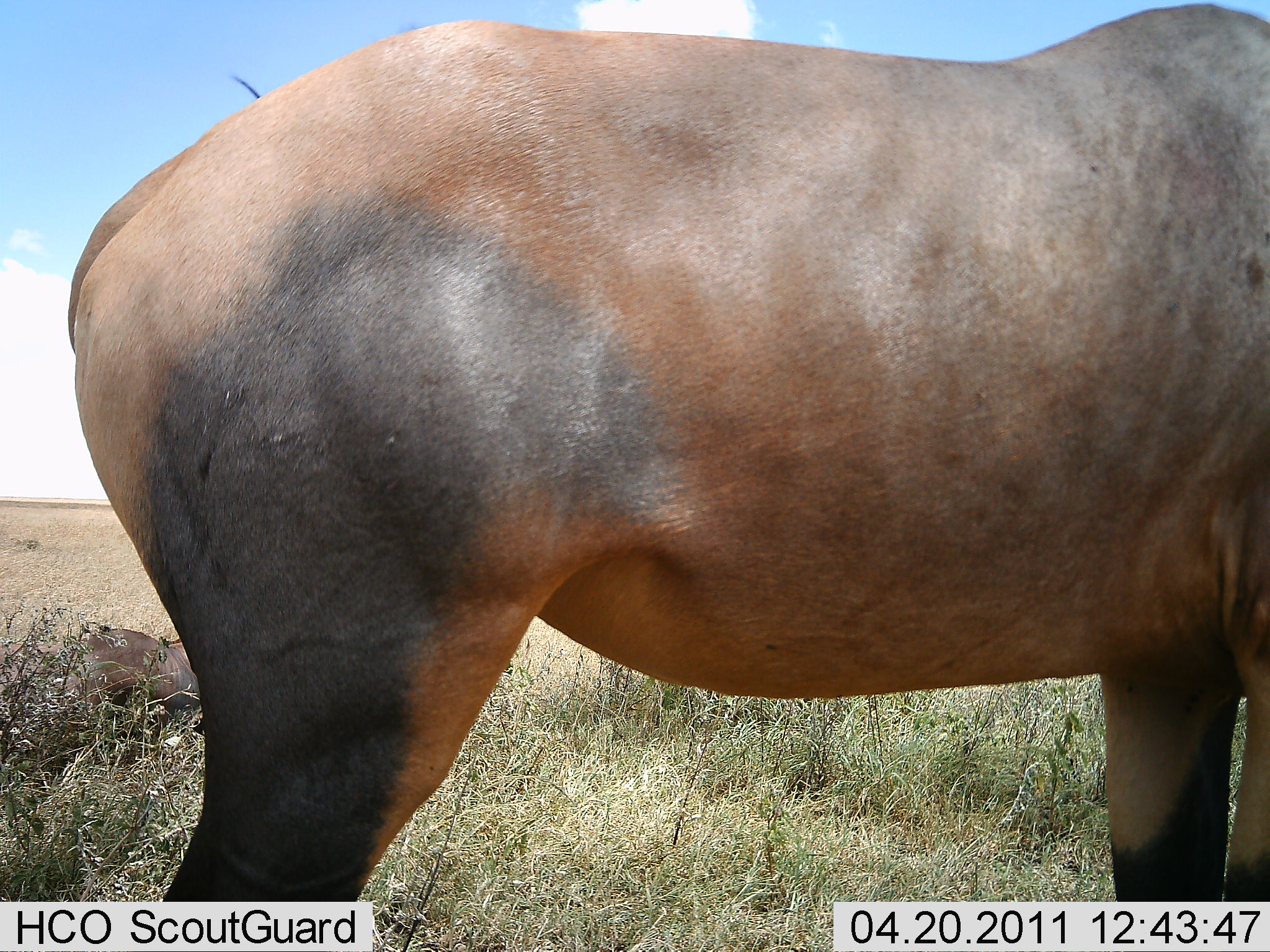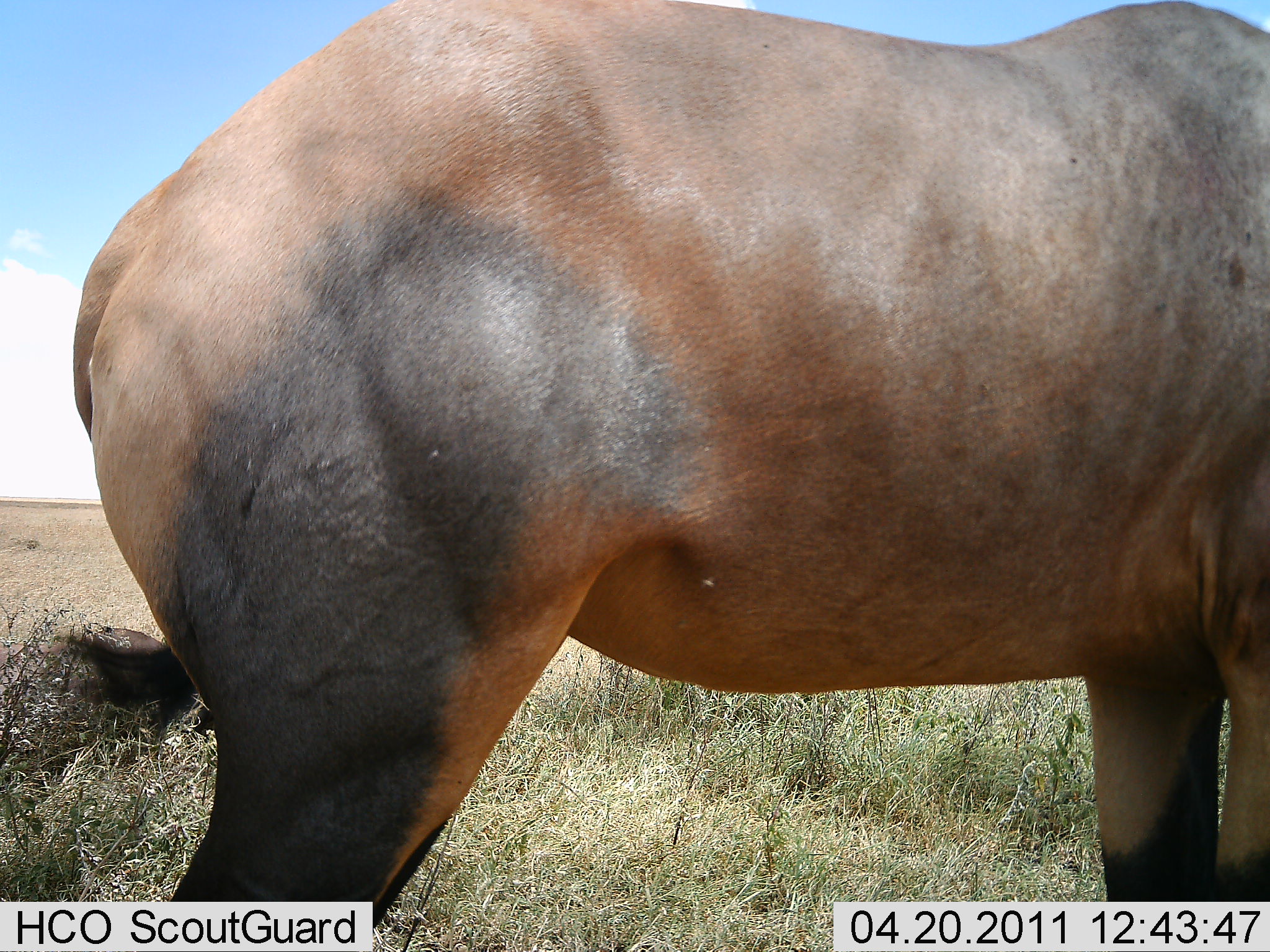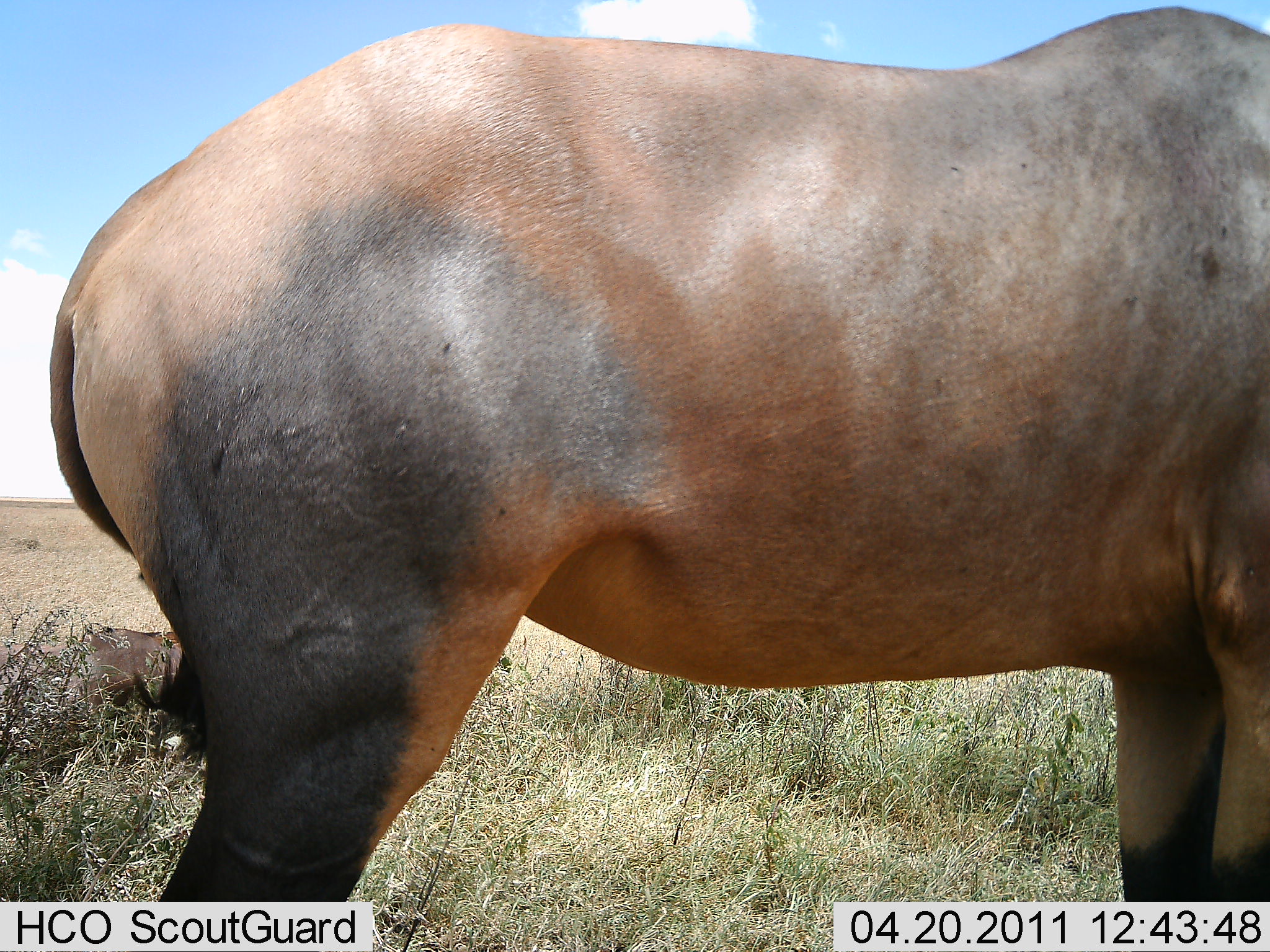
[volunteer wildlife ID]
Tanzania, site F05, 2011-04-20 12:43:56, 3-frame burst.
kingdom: Animalia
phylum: Chordata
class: Mammalia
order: Artiodactyla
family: Bovidae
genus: Damaliscus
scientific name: Damaliscus lunatus jimela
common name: topi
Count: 1.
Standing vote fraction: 100%.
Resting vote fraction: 10%.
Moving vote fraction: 0%.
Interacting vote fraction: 0%.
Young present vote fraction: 0%.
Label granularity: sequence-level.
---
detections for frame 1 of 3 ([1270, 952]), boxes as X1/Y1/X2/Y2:
animal: 63/2/1269/950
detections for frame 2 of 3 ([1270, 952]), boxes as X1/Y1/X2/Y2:
animal: 57/0/1269/950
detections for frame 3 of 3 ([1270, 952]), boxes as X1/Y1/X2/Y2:
animal: 50/6/1269/950; 0/627/189/731